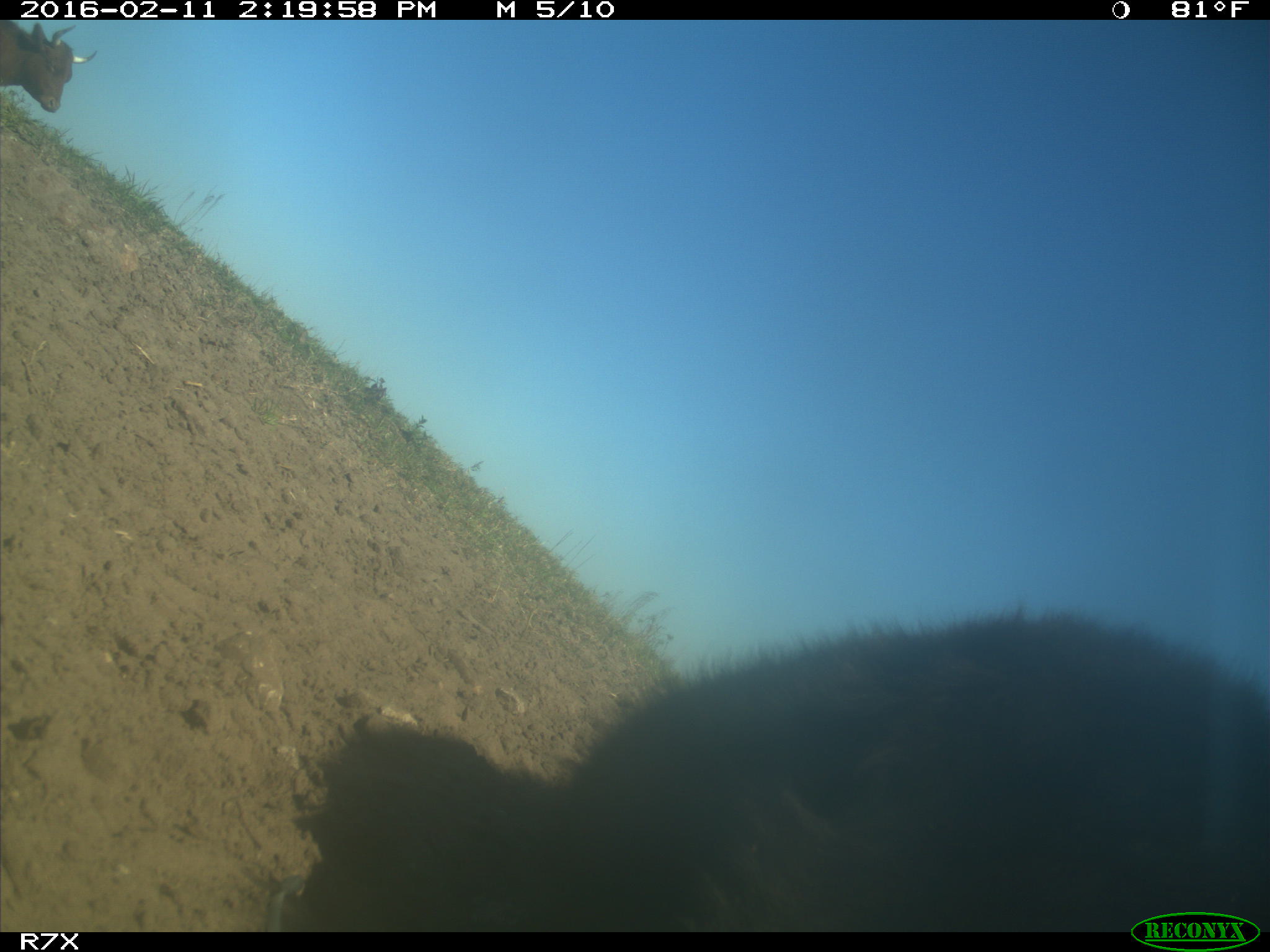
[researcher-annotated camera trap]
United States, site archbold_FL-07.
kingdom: Animalia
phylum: Chordata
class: Mammalia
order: Artiodactyla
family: Bovidae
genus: Bos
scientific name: Bos taurus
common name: domestic cow